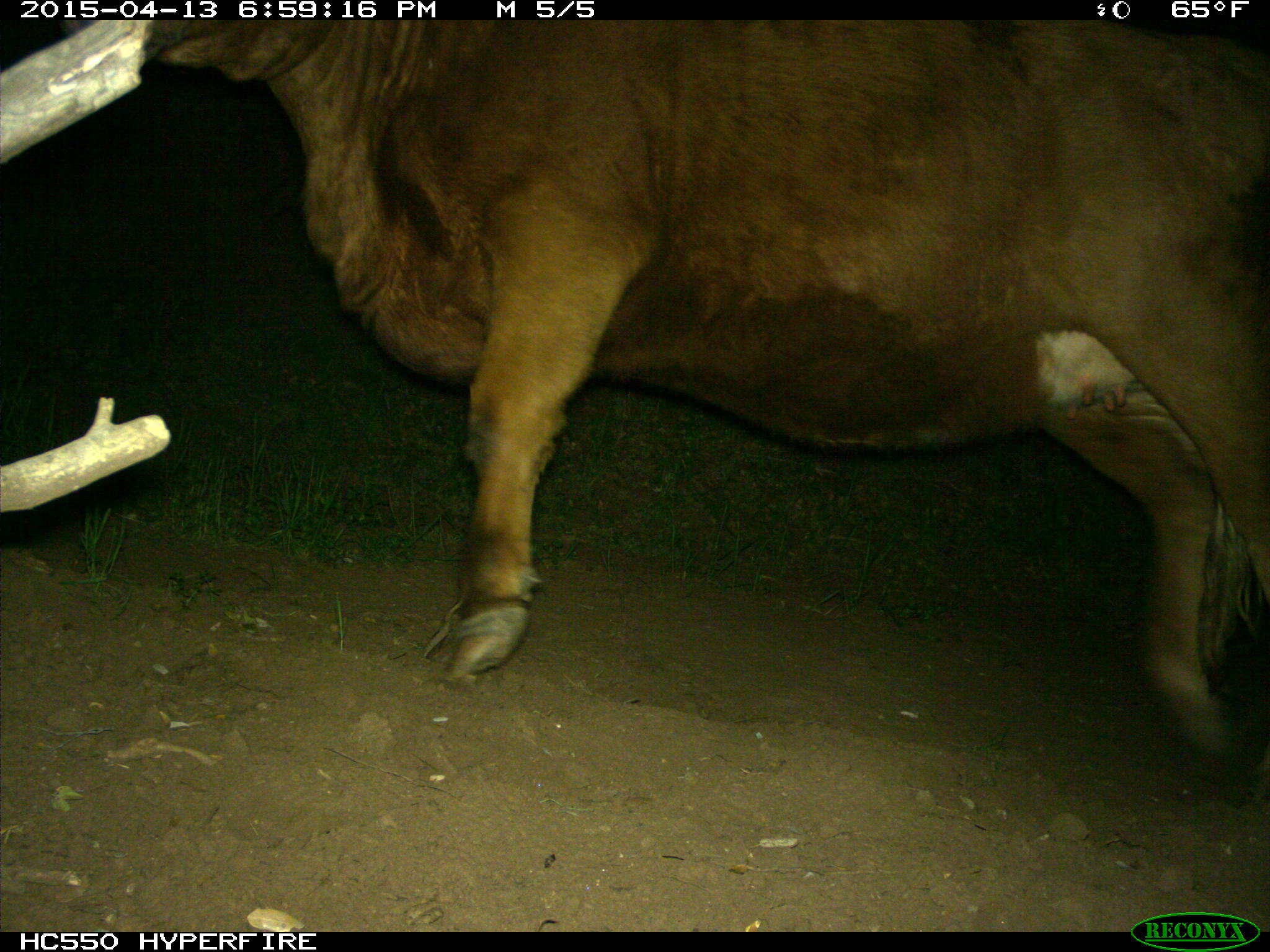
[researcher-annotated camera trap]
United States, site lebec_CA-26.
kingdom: Animalia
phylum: Chordata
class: Mammalia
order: Artiodactyla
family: Bovidae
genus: Bos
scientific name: Bos taurus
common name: domestic cow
Bos taurus (domestic cow).